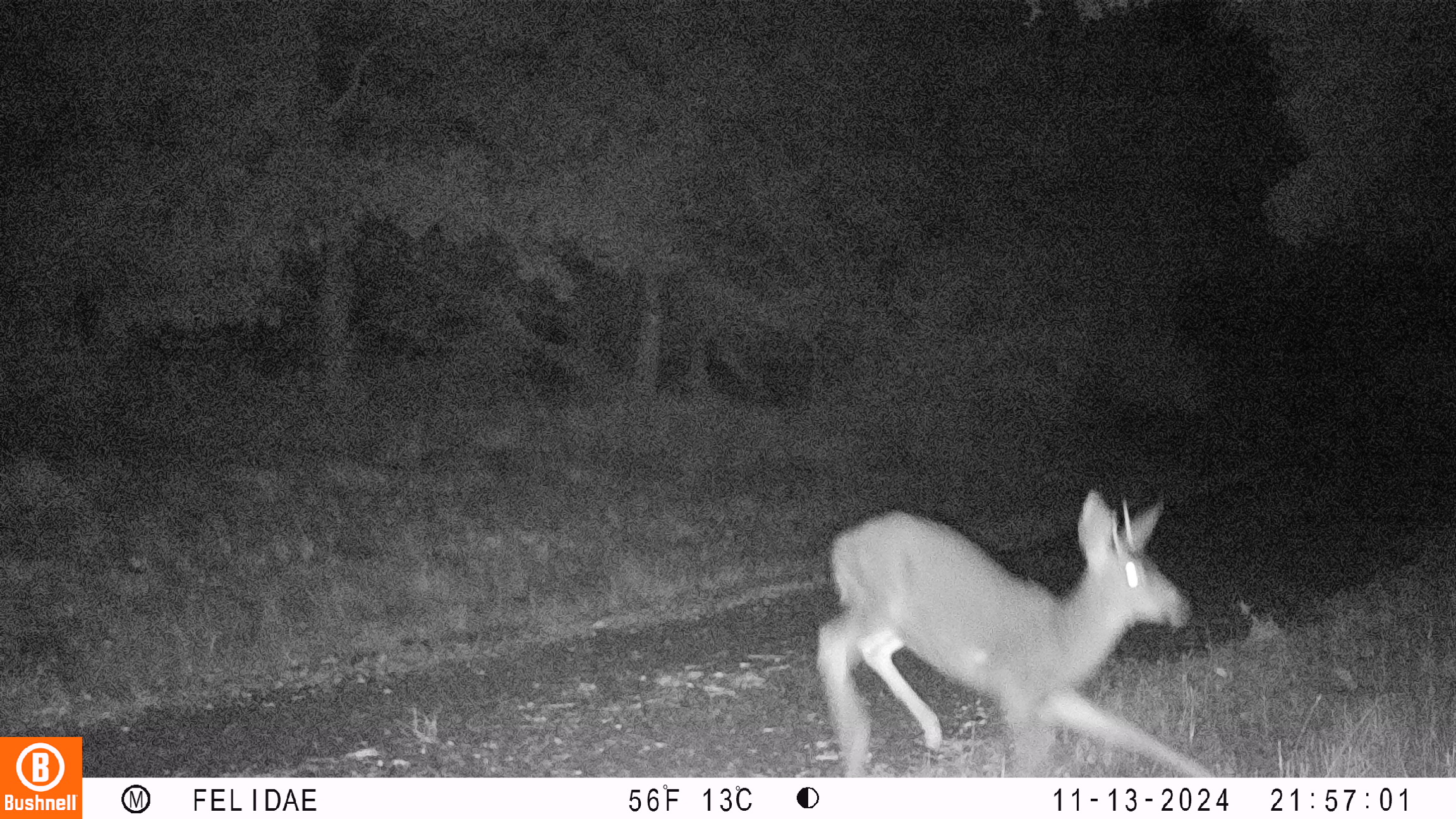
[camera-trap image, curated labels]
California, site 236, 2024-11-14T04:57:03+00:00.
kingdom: Animalia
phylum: Chordata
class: Mammalia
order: Artiodactyla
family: Cervidae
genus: Odocoileus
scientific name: Odocoileus hemionus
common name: mule deer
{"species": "mule deer (Odocoileus hemionus)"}